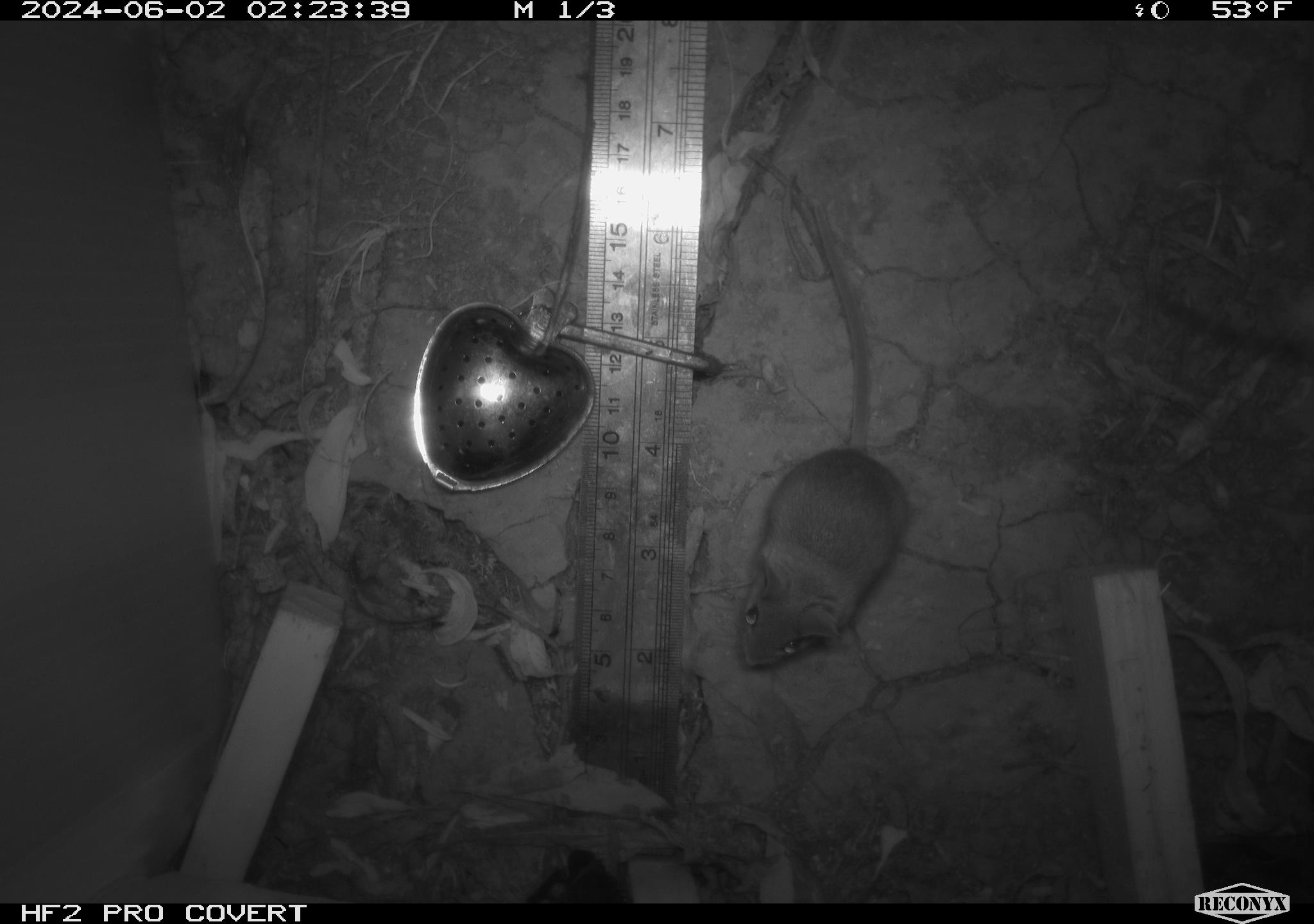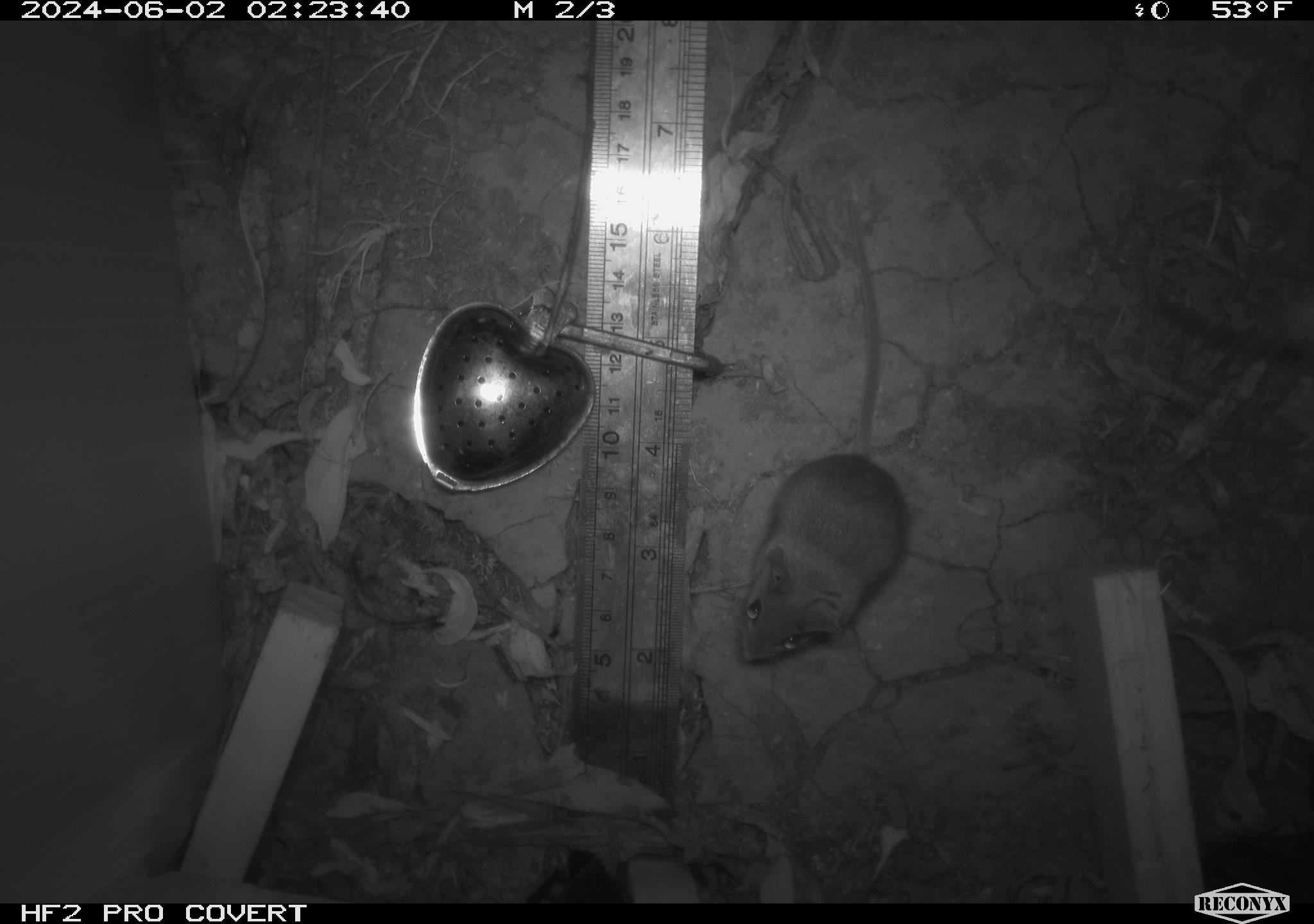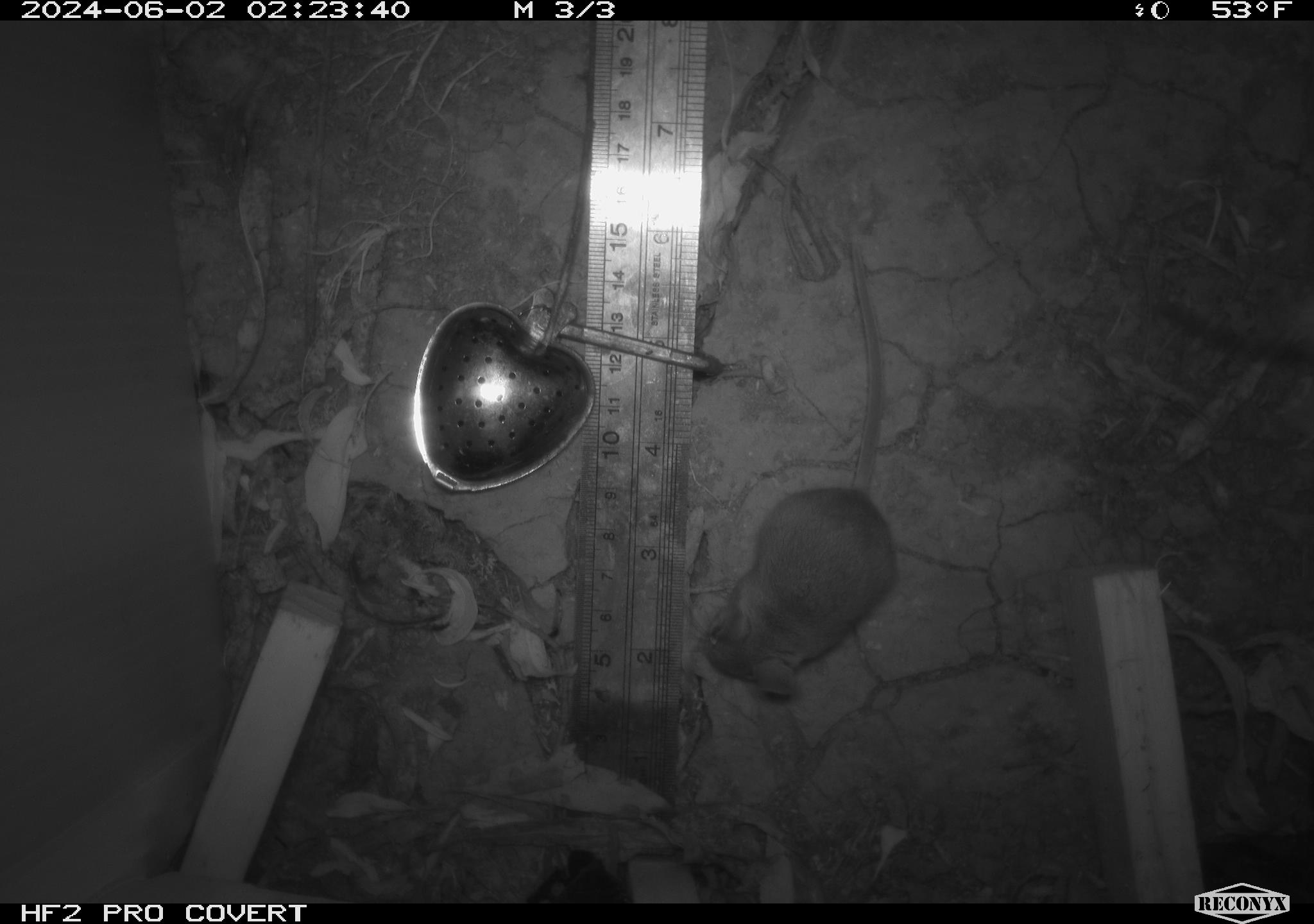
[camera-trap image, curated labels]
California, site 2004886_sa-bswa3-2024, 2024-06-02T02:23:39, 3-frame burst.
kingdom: Animalia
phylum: Chordata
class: Mammalia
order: Rodentia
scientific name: Rodentia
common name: mouse species